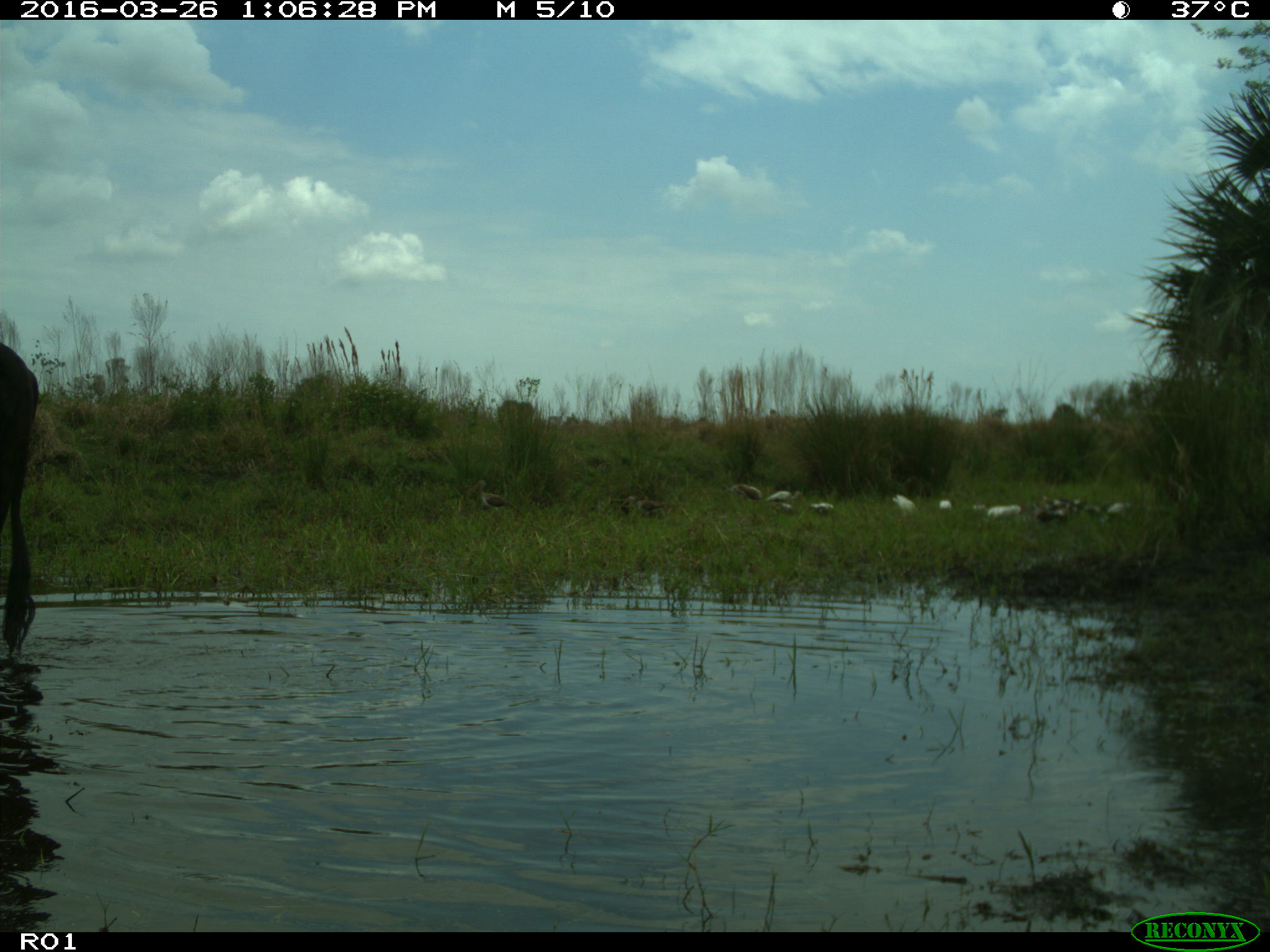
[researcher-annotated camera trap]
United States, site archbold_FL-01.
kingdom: Animalia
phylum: Chordata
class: Mammalia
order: Artiodactyla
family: Bovidae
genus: Bos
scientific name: Bos taurus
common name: domestic cow